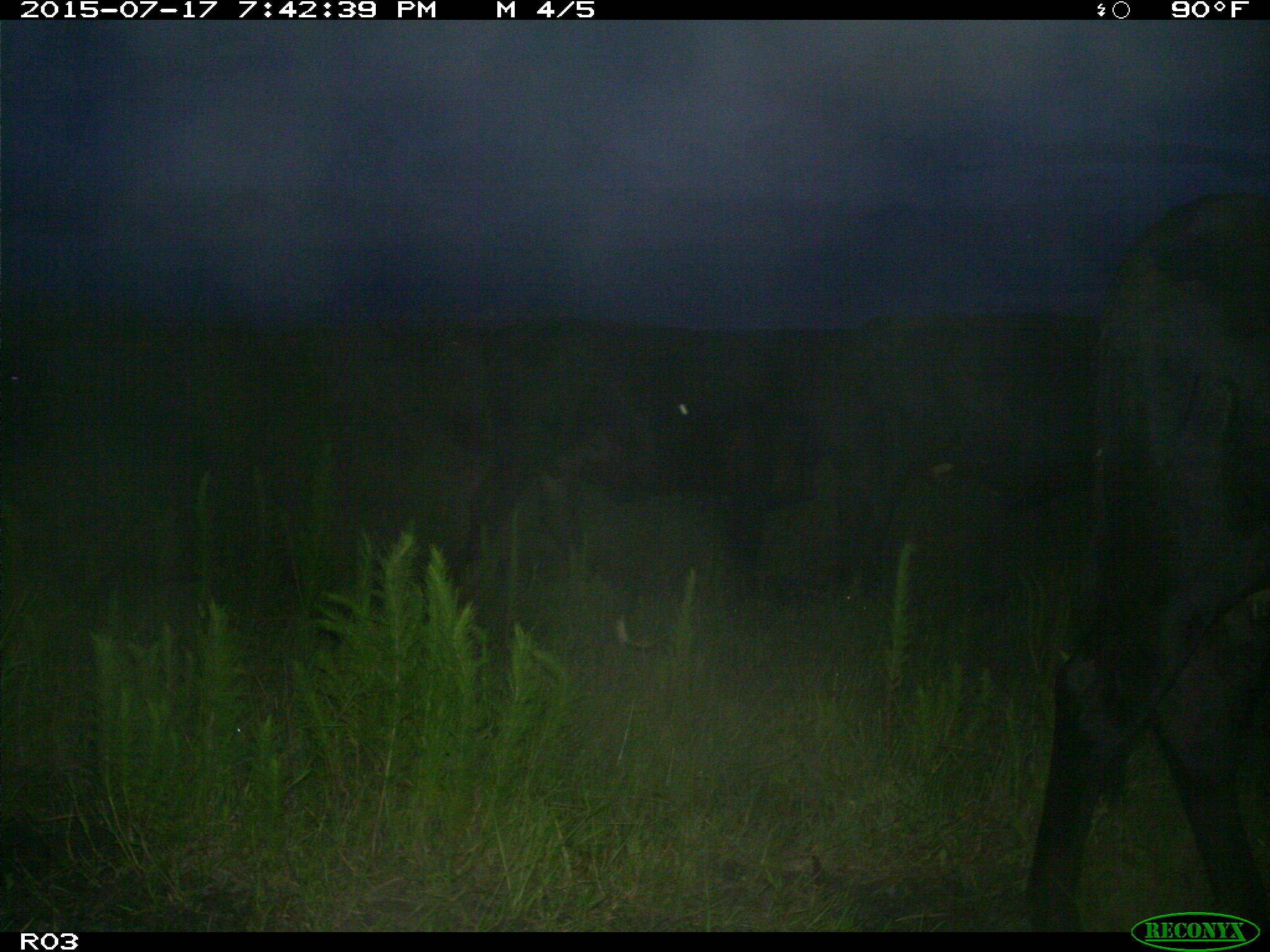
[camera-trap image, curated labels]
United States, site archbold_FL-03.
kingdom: Animalia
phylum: Chordata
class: Mammalia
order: Artiodactyla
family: Bovidae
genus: Bos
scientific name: Bos taurus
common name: domestic cow